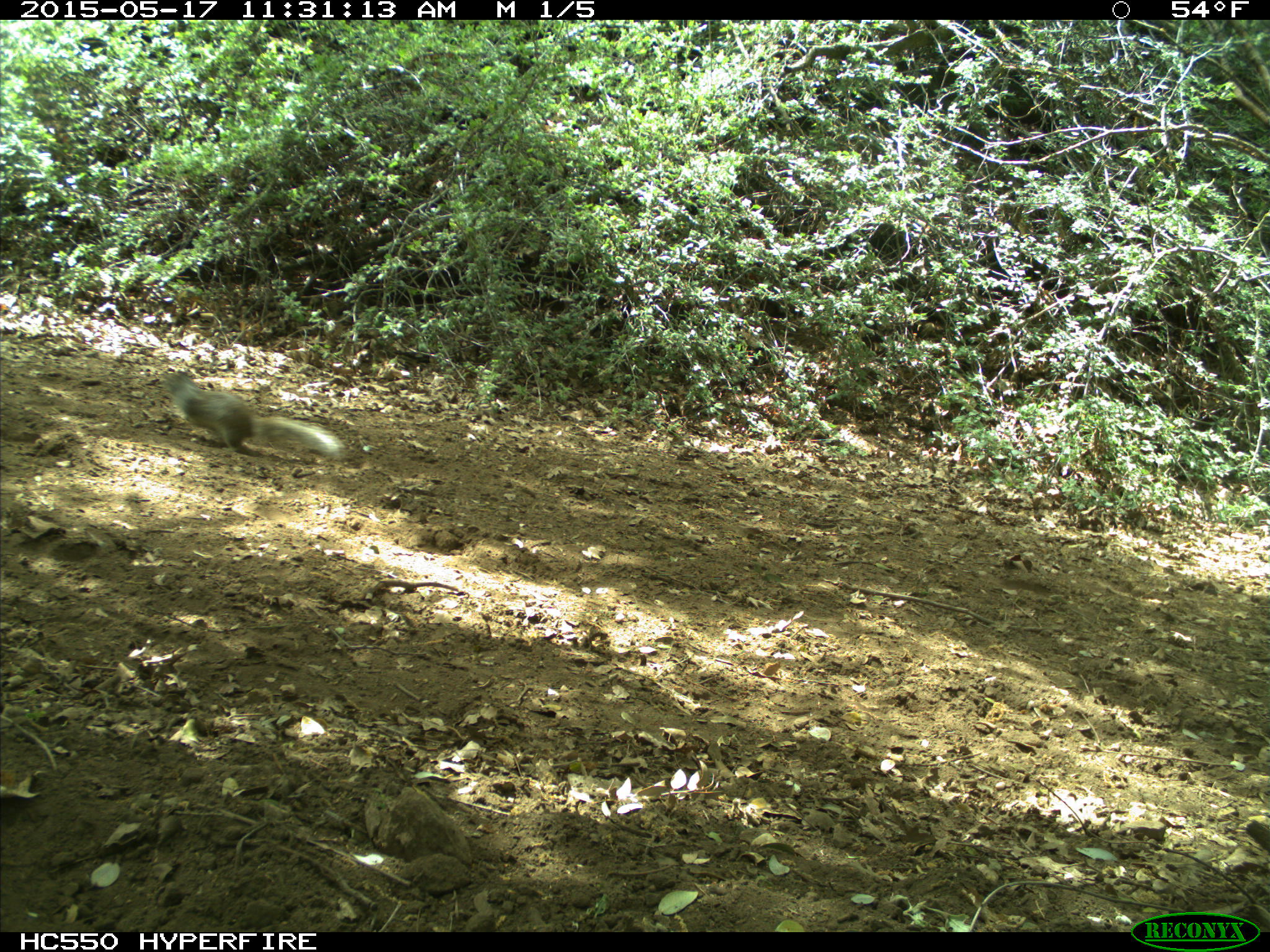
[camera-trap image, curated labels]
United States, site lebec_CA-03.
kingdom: Animalia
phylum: Chordata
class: Mammalia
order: Rodentia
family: Sciuridae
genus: Otospermophilus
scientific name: Otospermophilus beecheyi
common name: california ground squirrel